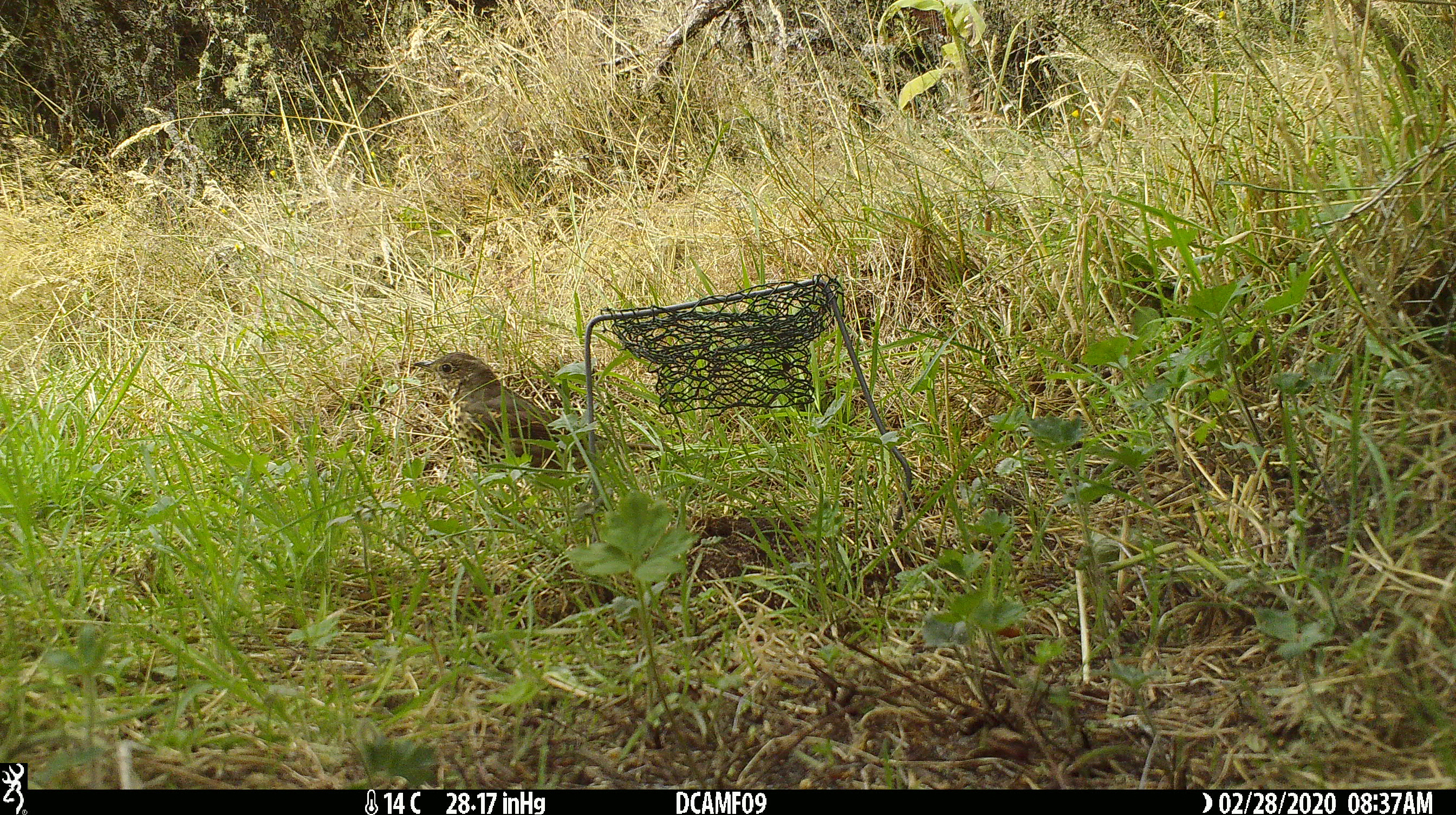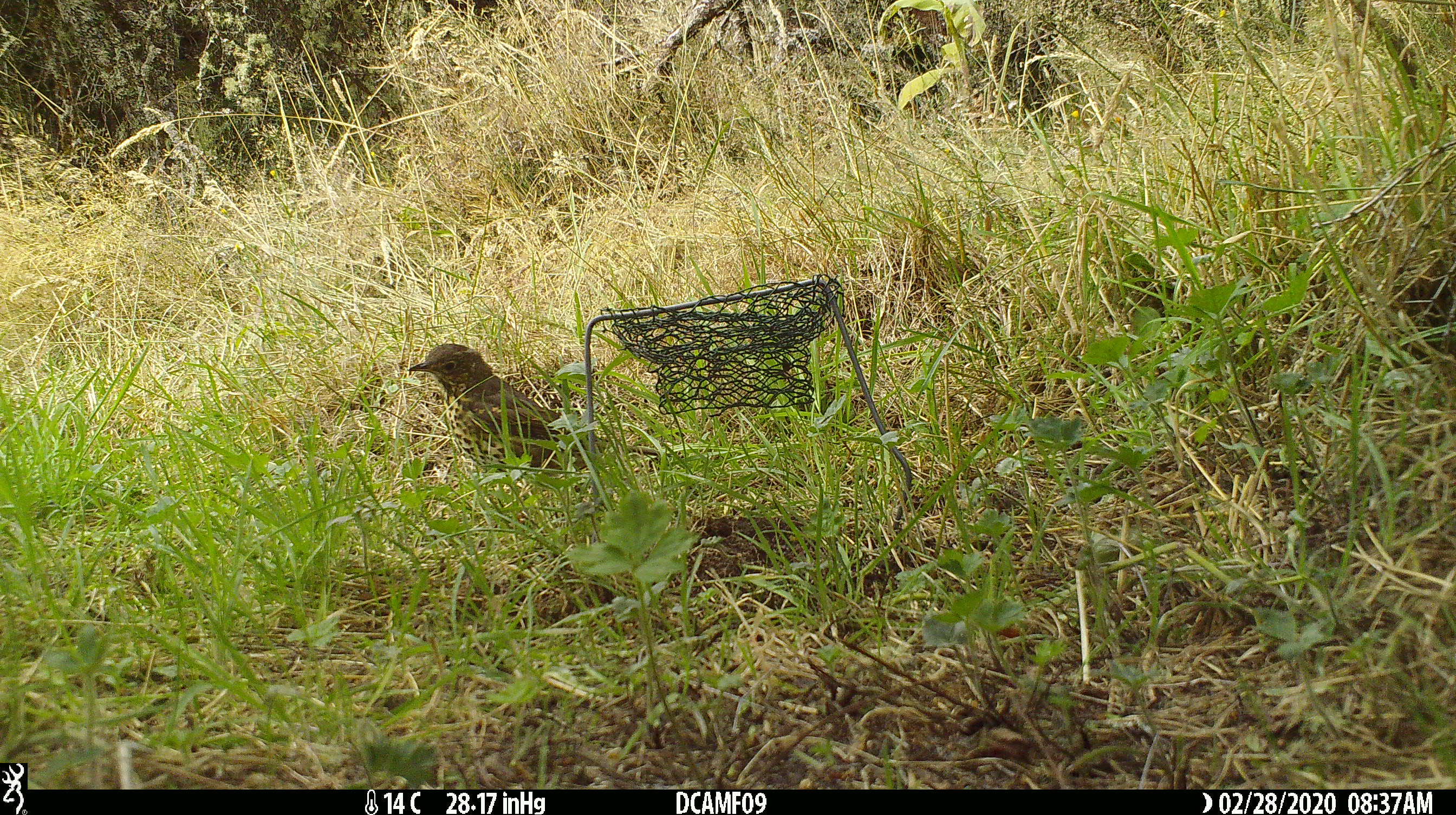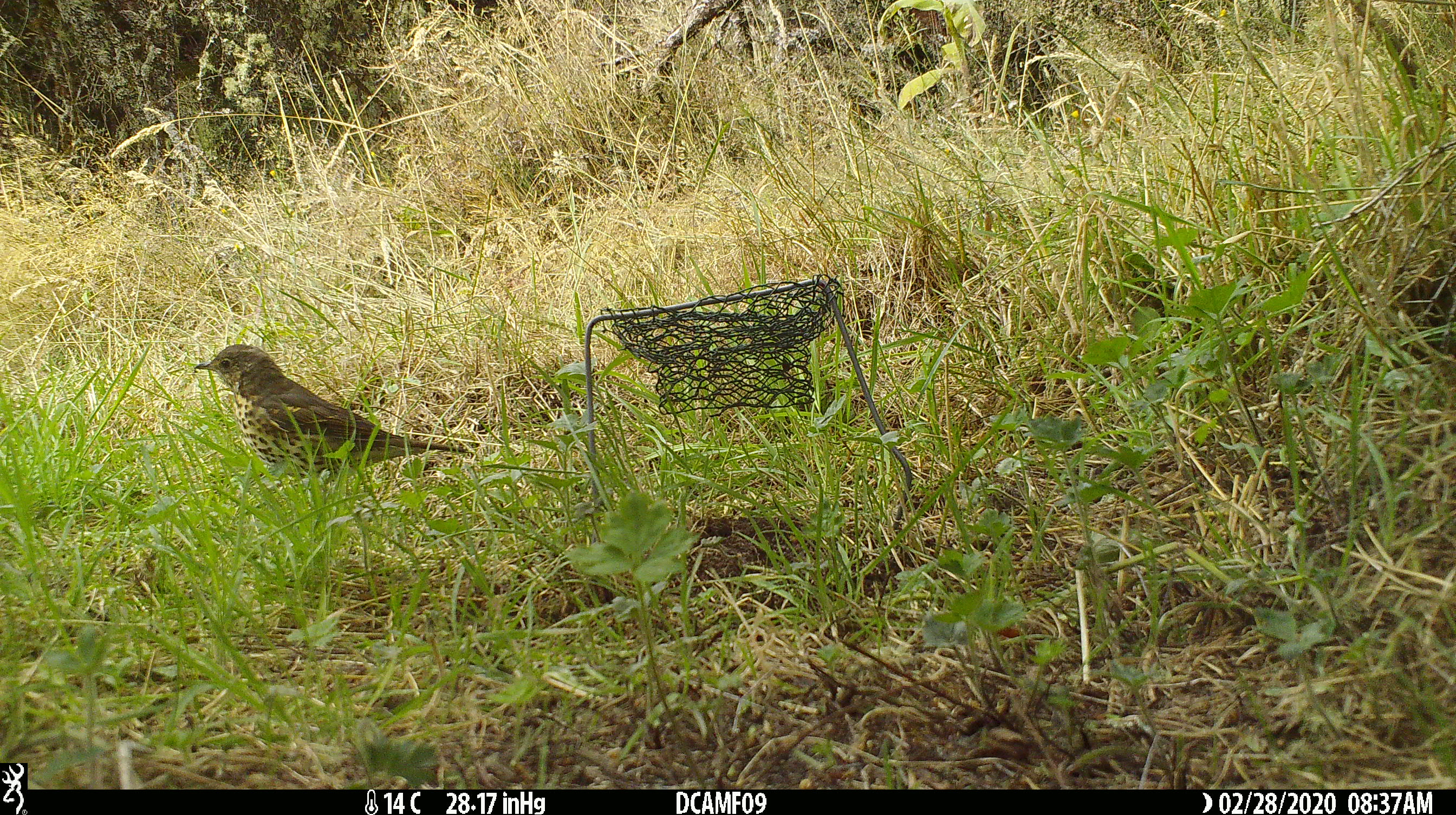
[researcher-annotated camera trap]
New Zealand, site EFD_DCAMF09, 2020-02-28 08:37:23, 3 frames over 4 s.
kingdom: Animalia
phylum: Chordata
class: Aves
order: Passeriformes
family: Turdidae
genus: Turdus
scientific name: Turdus philomelos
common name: song thrush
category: thrush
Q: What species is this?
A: Thrush (song thrush) (Turdus philomelos).